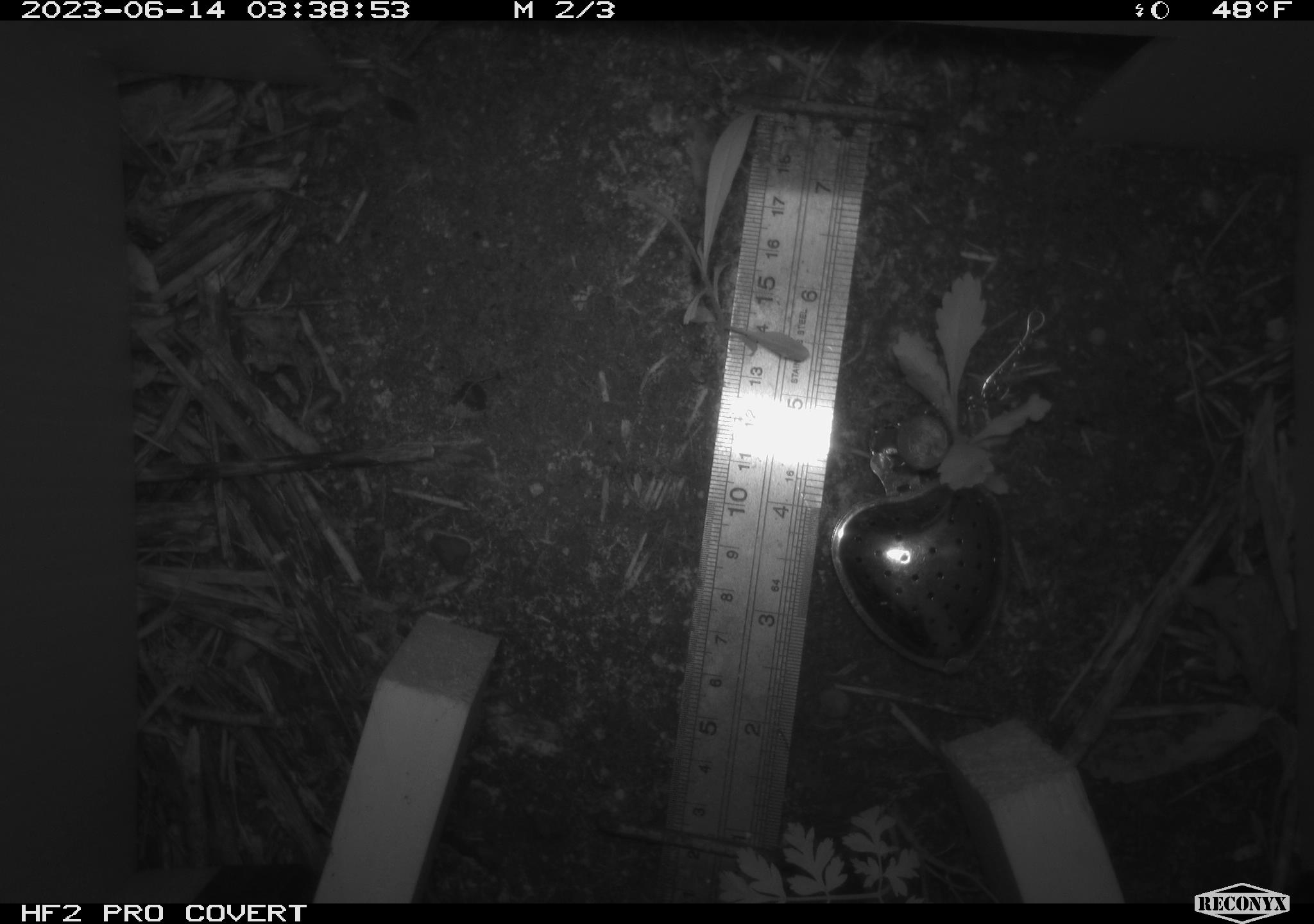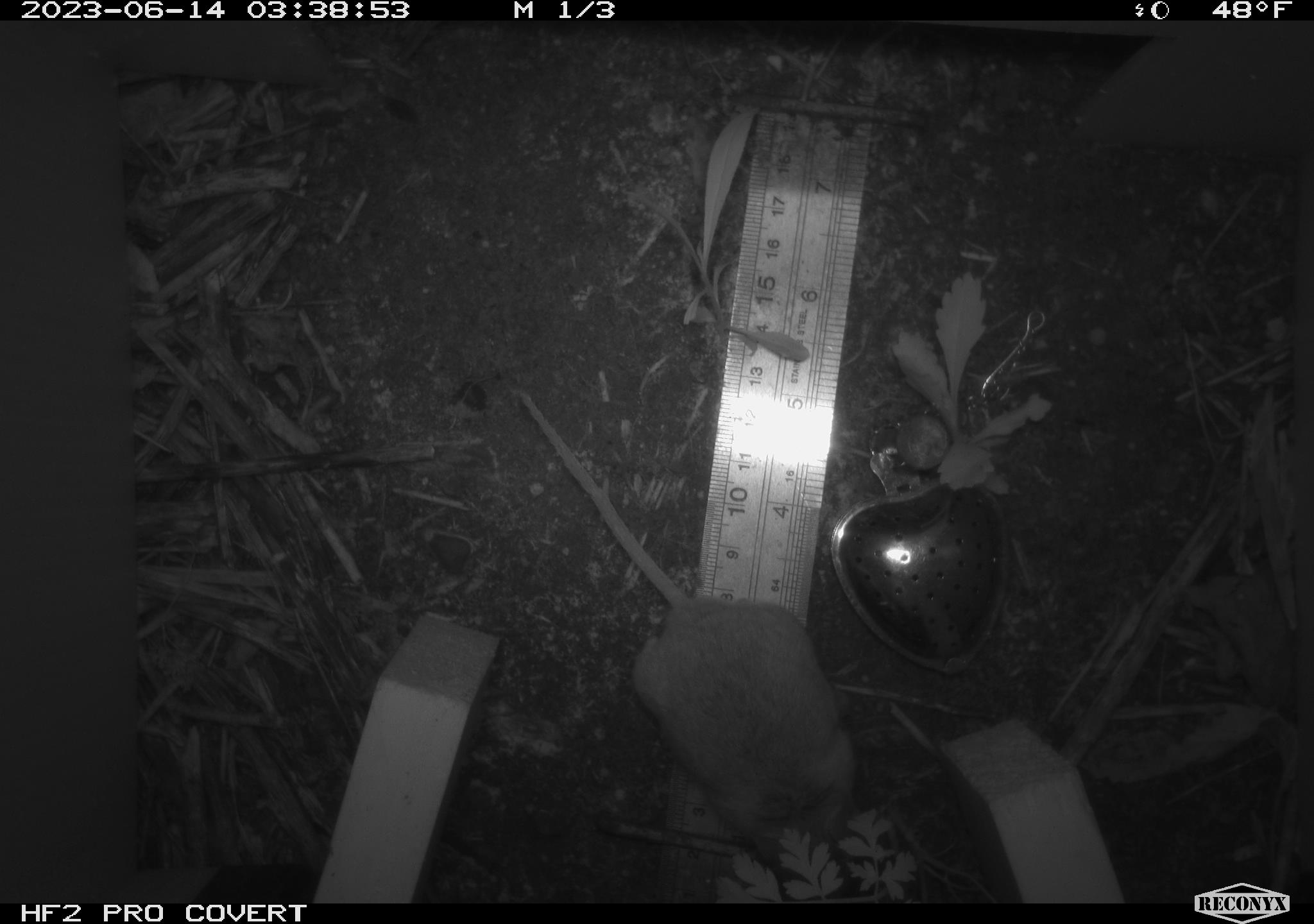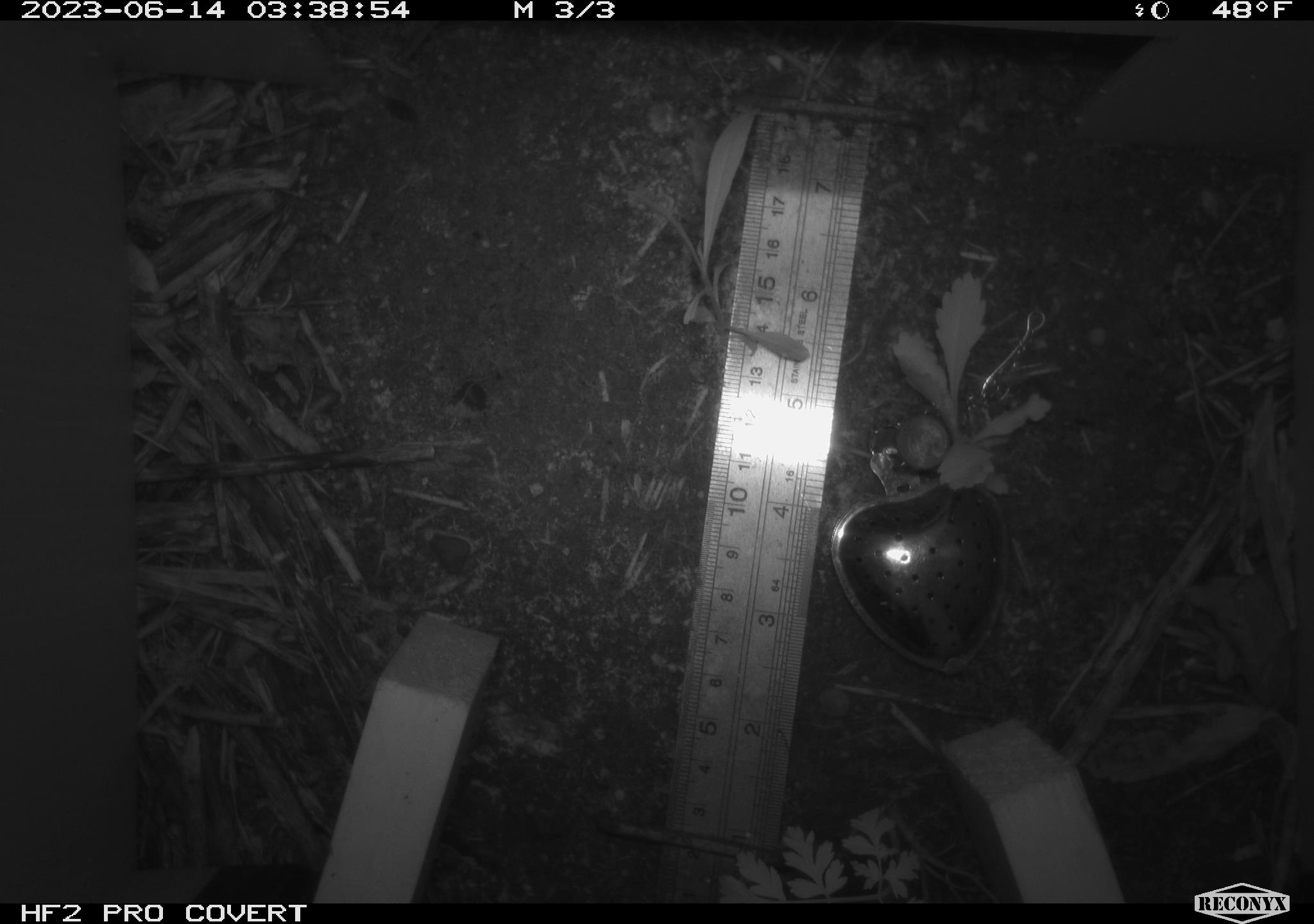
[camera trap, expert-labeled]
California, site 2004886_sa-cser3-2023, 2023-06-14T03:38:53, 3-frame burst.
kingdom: Animalia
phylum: Chordata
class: Mammalia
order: Rodentia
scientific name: Rodentia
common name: mouse species